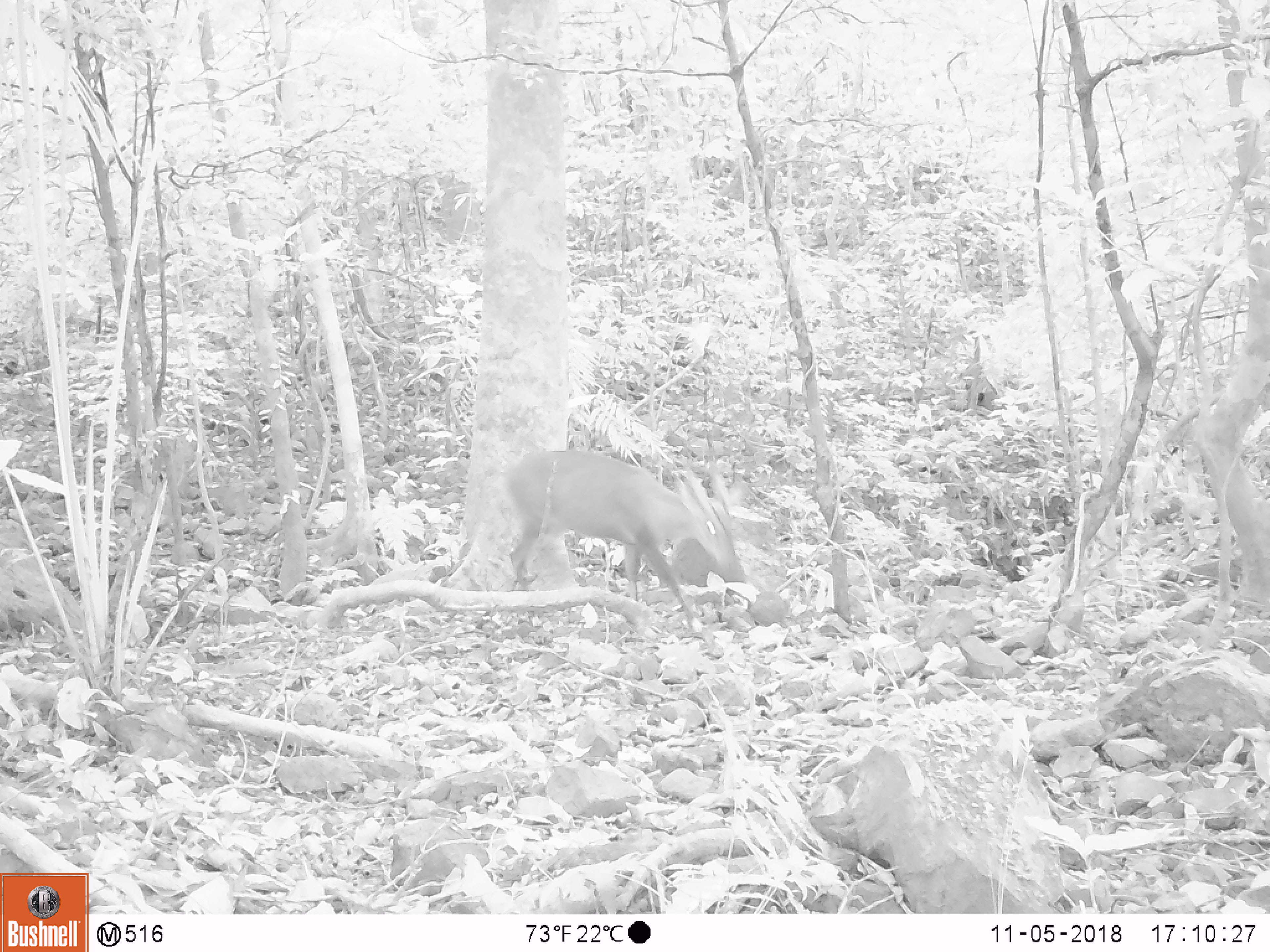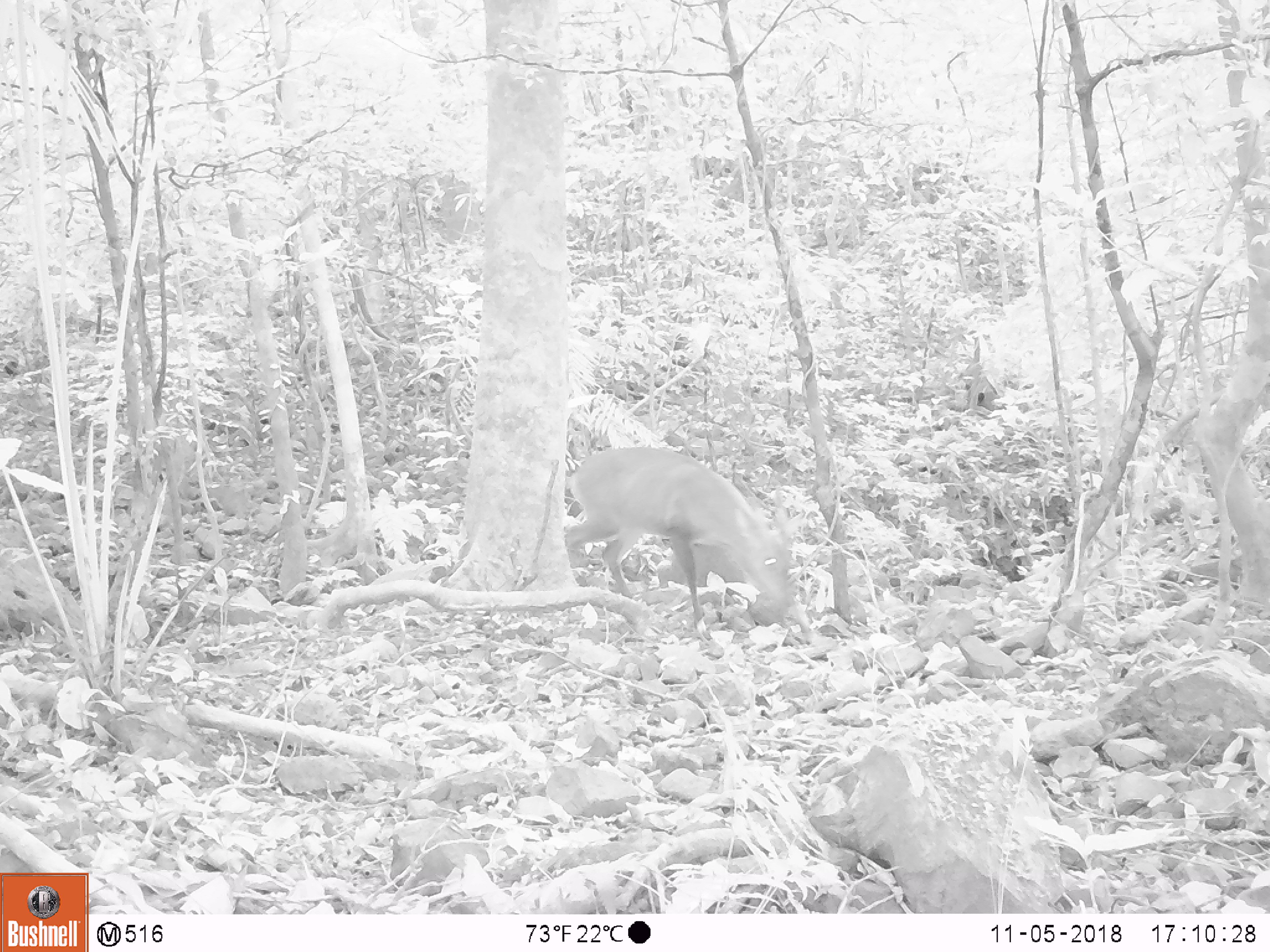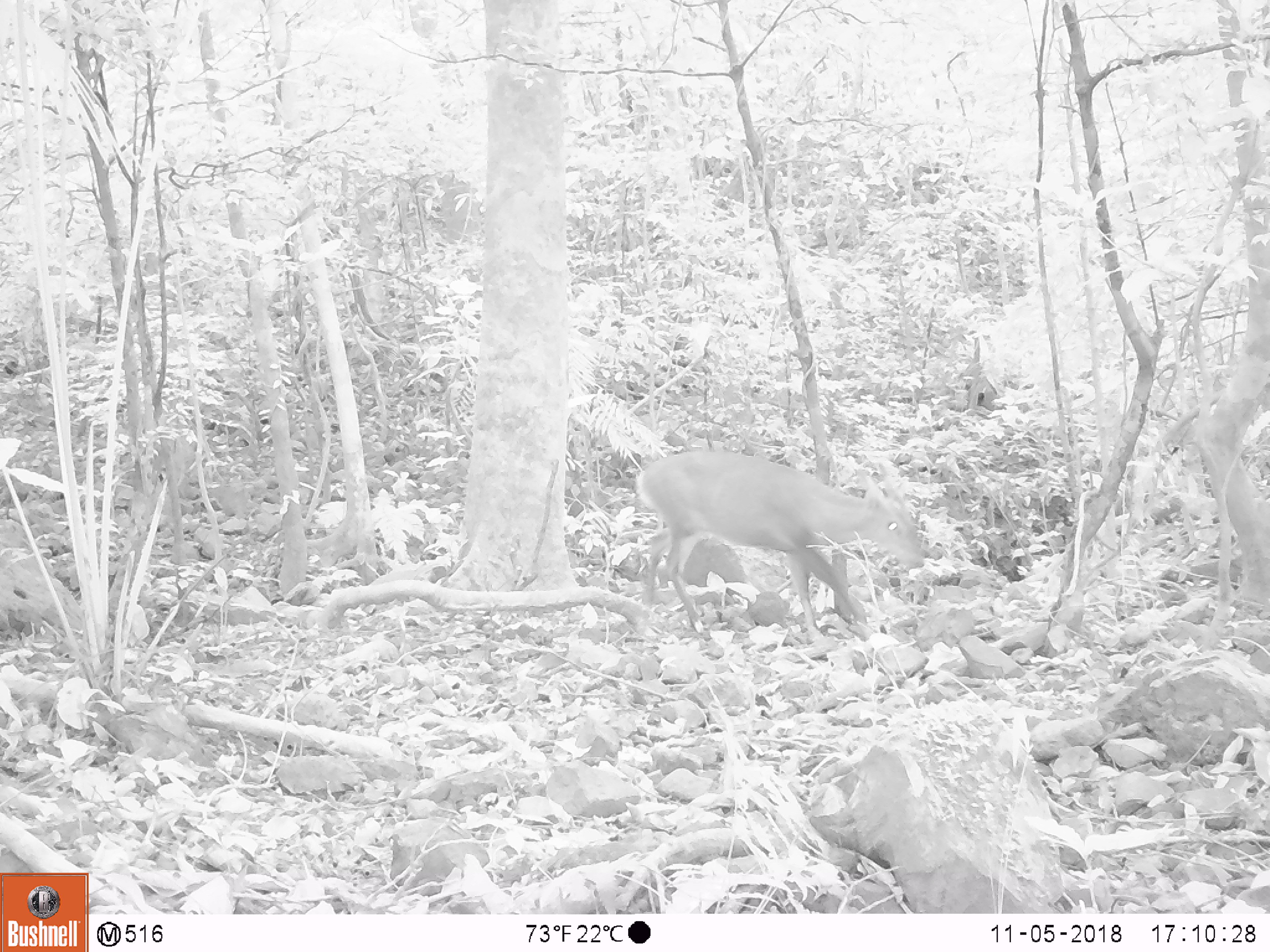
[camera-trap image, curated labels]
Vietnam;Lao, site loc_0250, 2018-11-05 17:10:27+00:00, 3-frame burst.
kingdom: Animalia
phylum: Chordata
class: Mammalia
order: Artiodactyla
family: Cervidae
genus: Muntiacus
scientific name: Muntiacus vuquangensis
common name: large-antlered muntjac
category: large antlered muntjac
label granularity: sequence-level